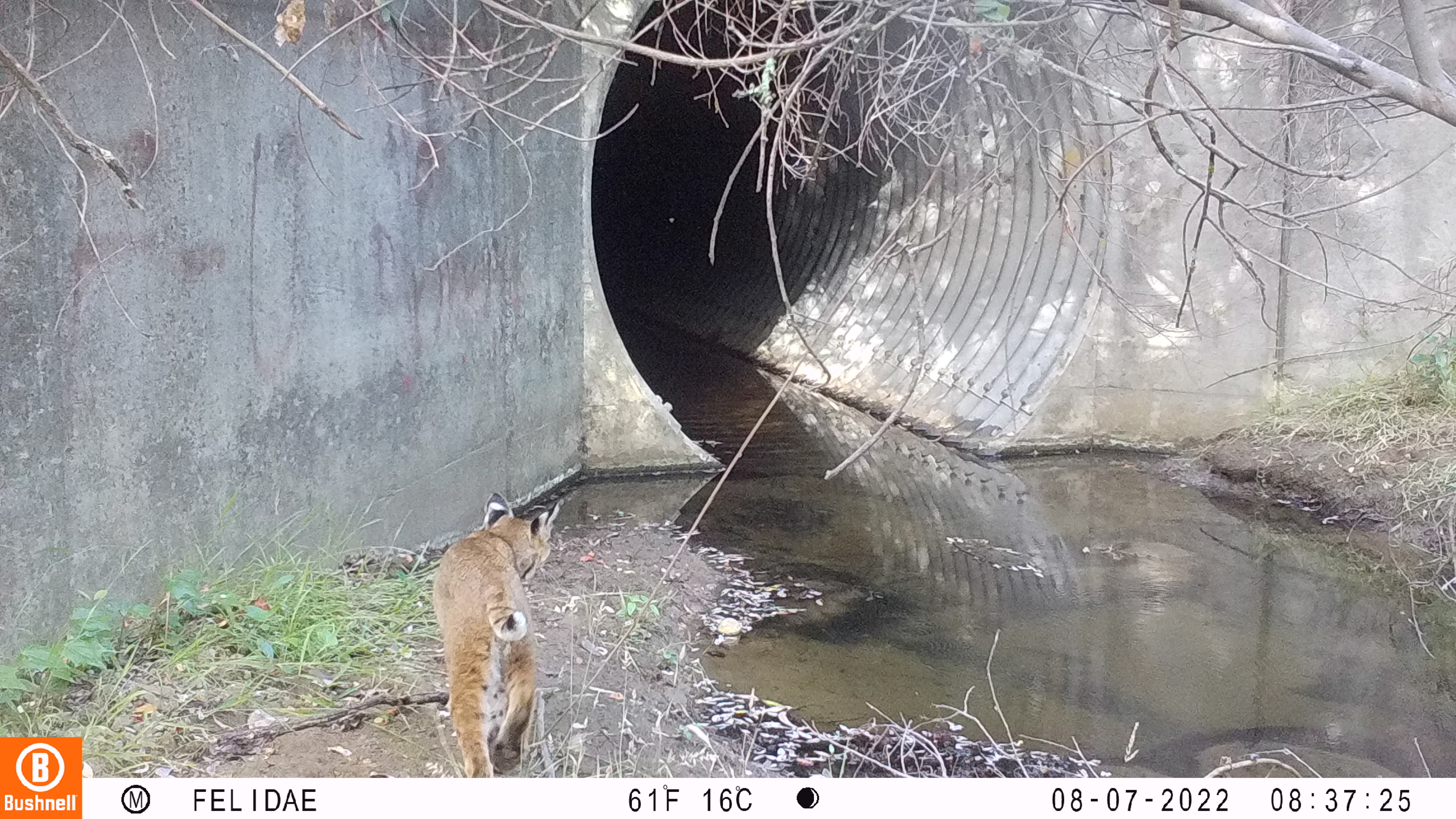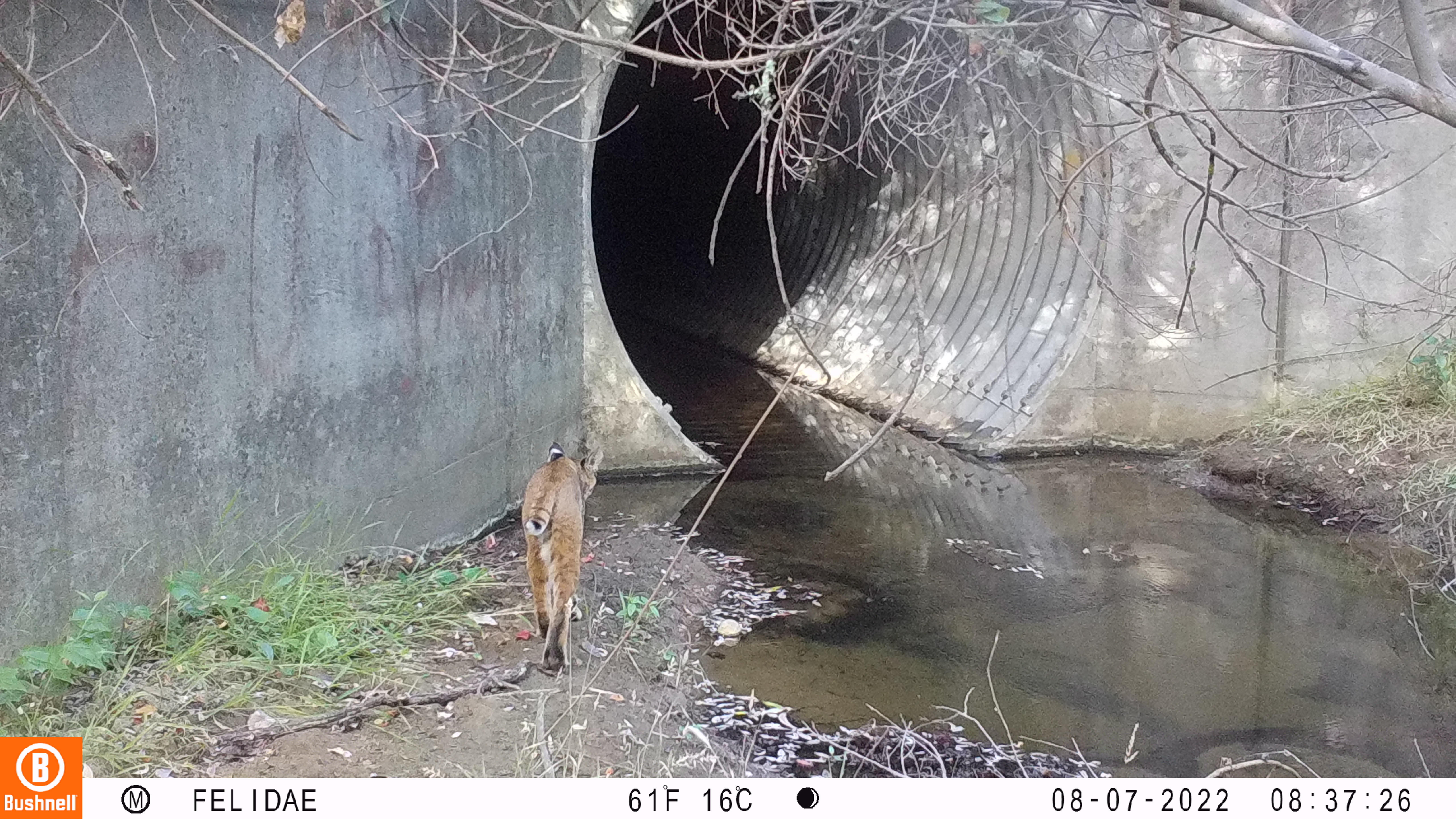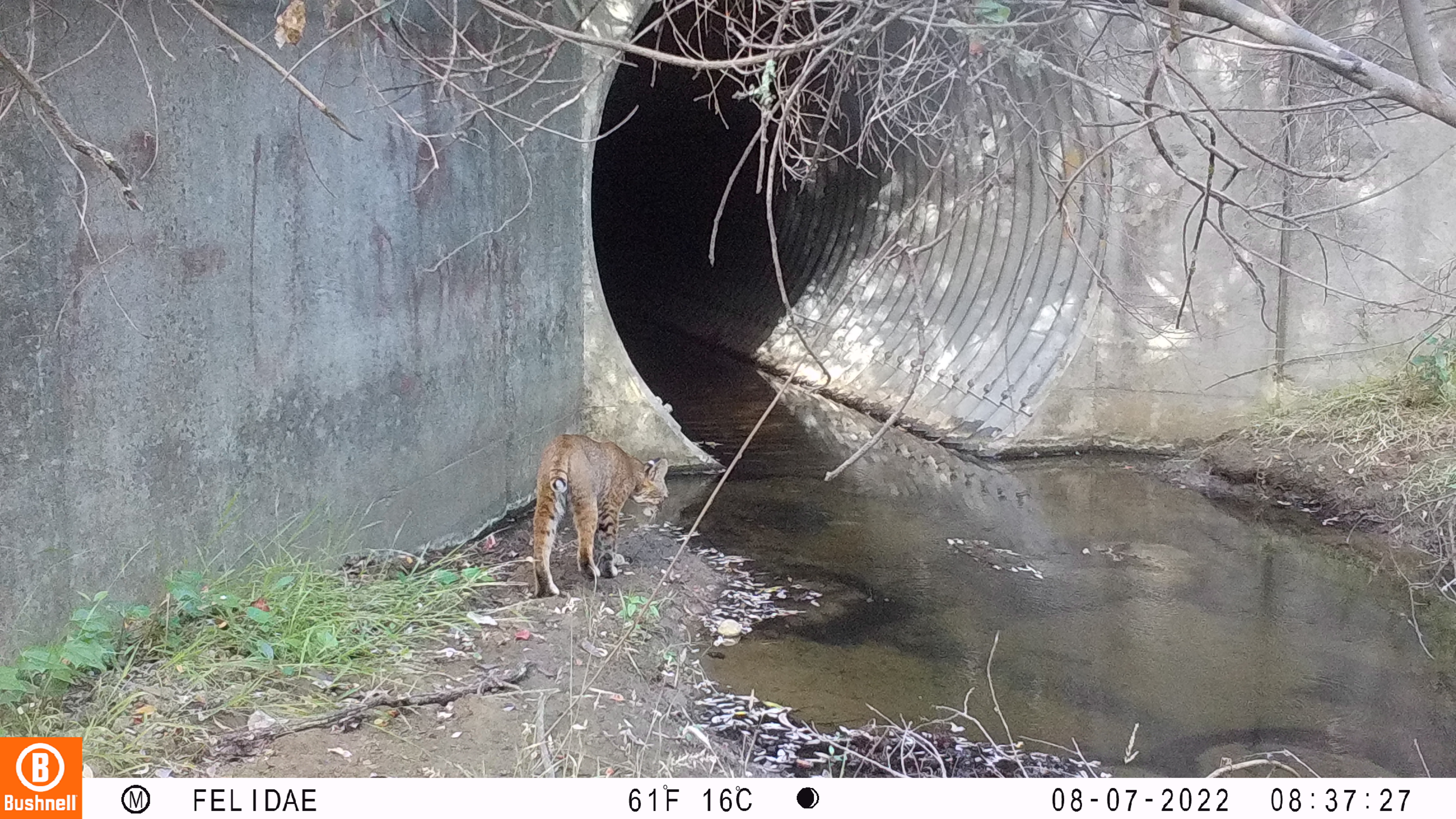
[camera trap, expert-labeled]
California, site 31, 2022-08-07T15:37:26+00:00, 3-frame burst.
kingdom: Animalia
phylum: Chordata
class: Mammalia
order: Carnivora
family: Felidae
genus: Lynx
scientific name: Lynx rufus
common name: bobcat